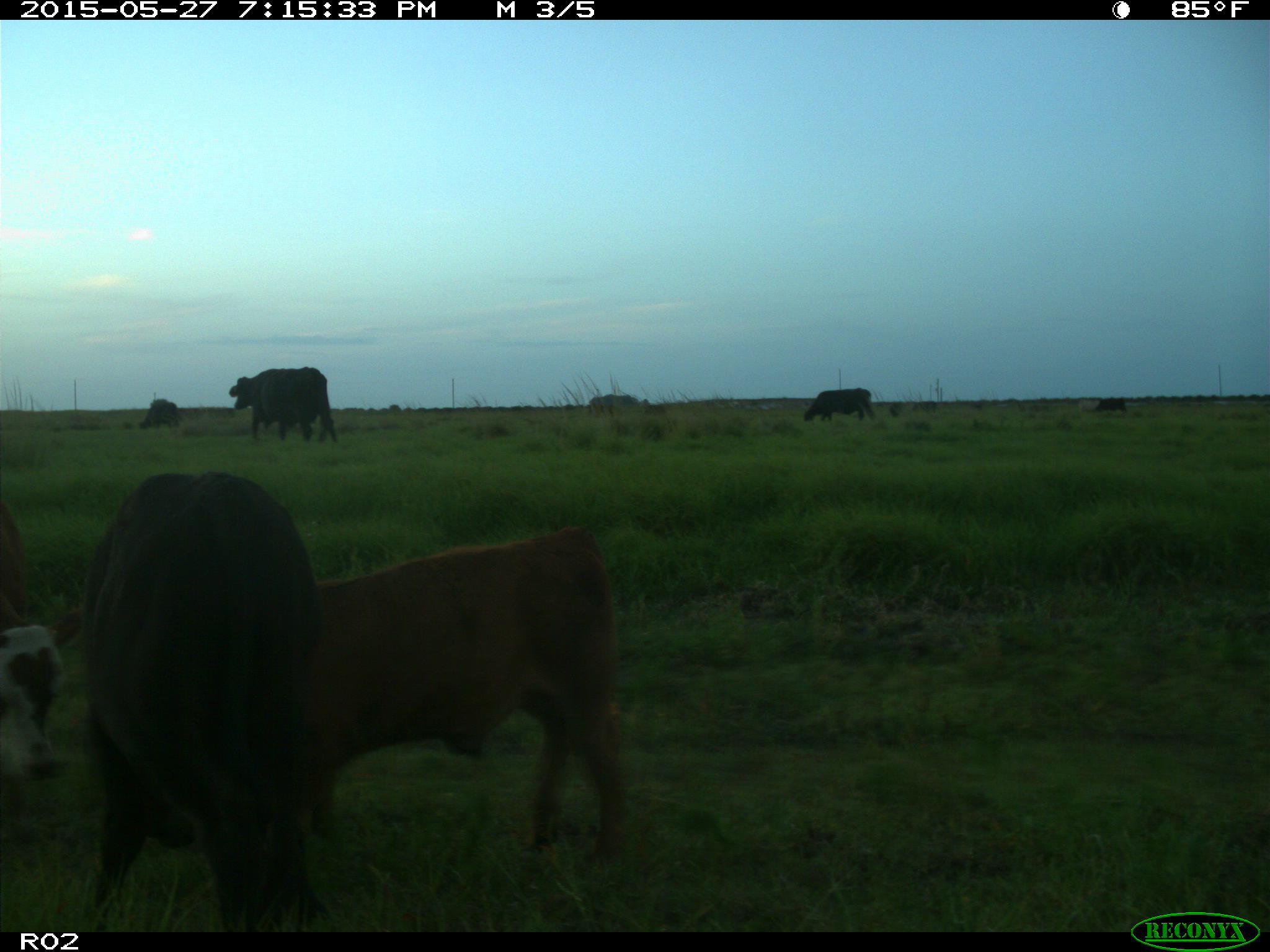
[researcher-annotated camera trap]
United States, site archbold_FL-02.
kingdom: Animalia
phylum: Chordata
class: Mammalia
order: Artiodactyla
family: Bovidae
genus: Bos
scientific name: Bos taurus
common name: domestic cow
Bos taurus (domestic cow).